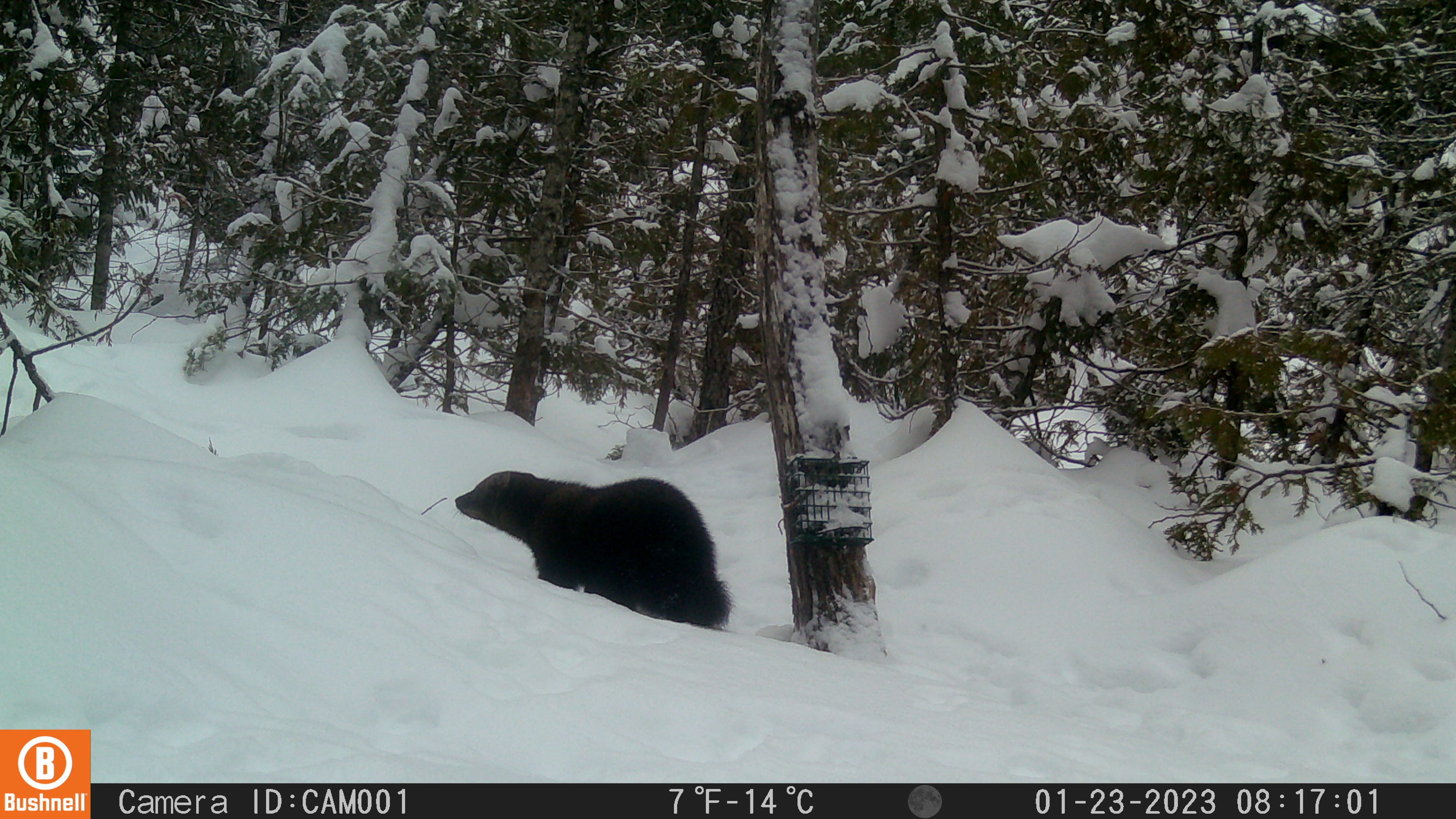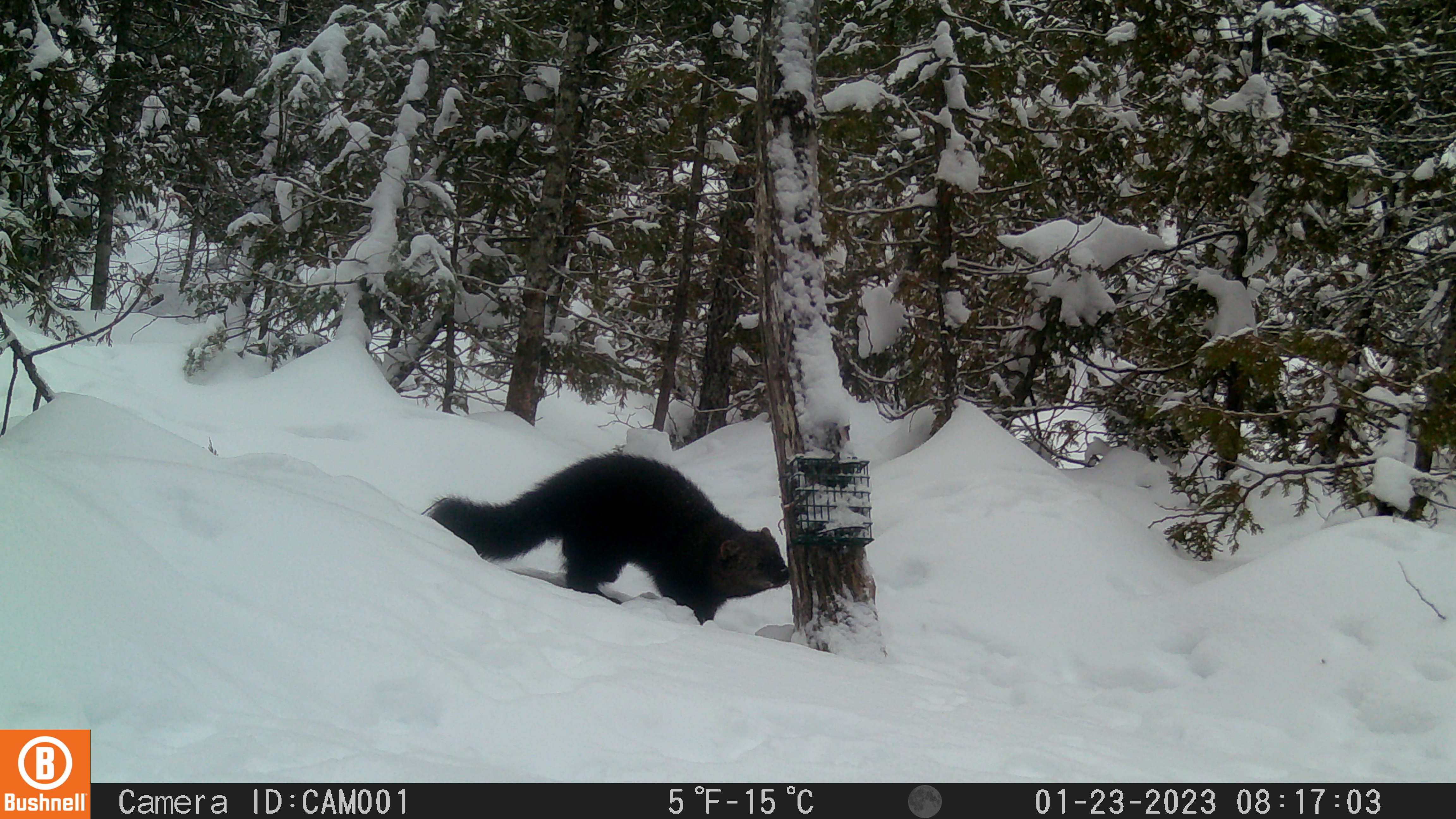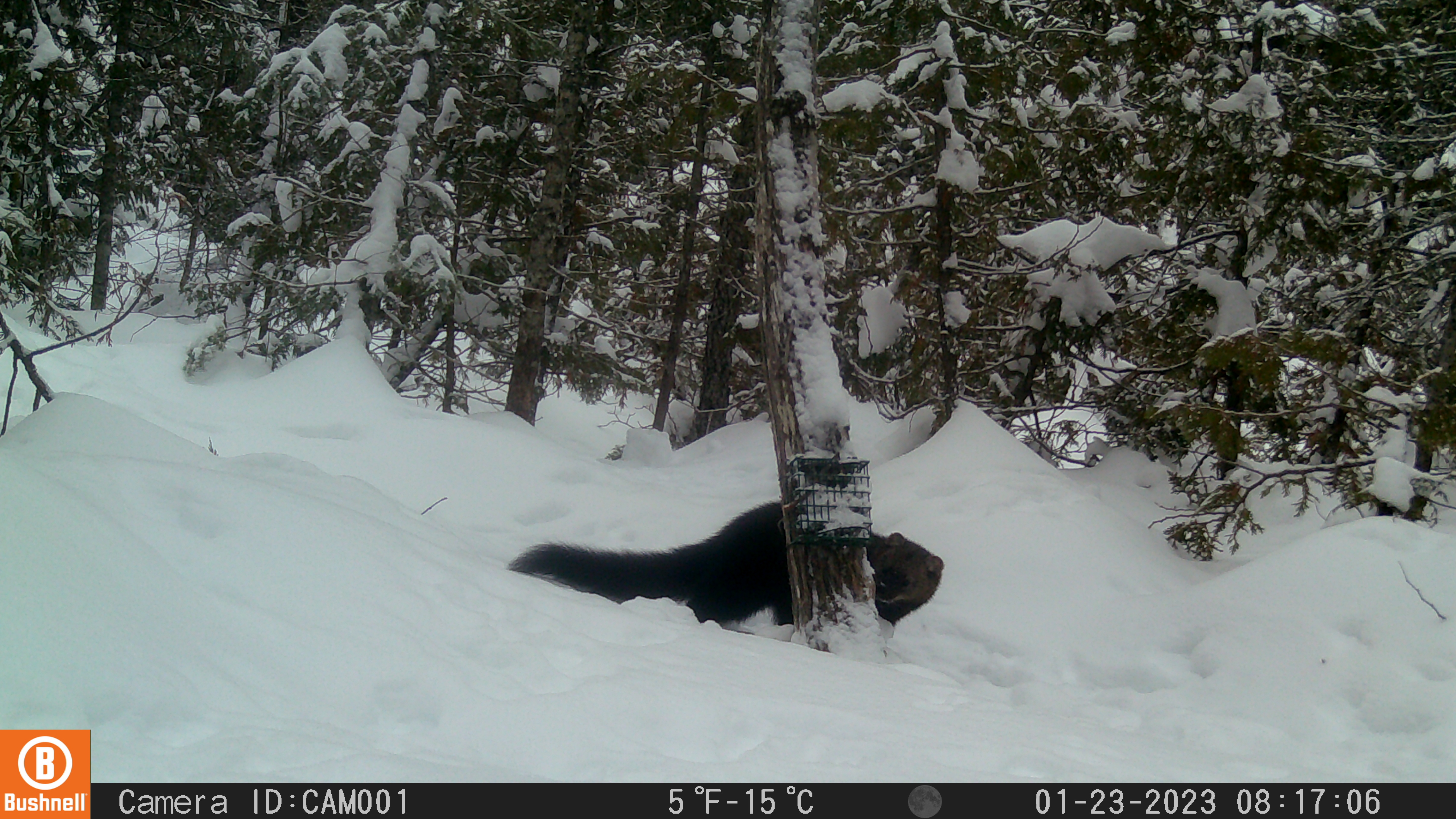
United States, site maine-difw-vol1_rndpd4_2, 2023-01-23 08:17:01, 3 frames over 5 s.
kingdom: Animalia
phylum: Chordata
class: Mammalia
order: Carnivora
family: Mustelidae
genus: Pekania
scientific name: Pekania pennanti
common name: fisher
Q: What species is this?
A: Fisher (Pekania pennanti).